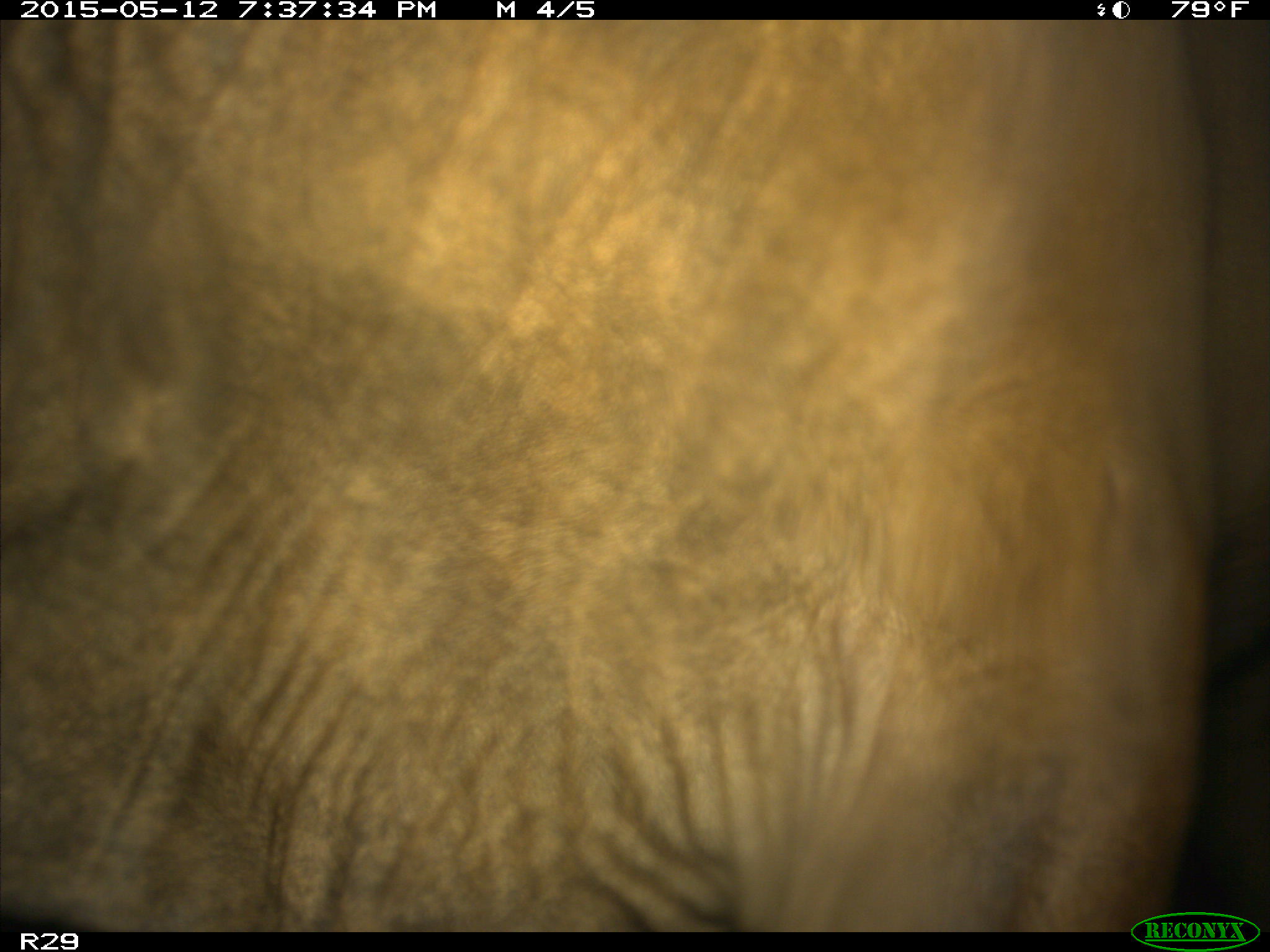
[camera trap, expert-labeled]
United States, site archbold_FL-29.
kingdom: Animalia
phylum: Chordata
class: Mammalia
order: Artiodactyla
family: Bovidae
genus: Bos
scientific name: Bos taurus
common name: domestic cow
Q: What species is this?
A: Bos taurus (domestic cow).